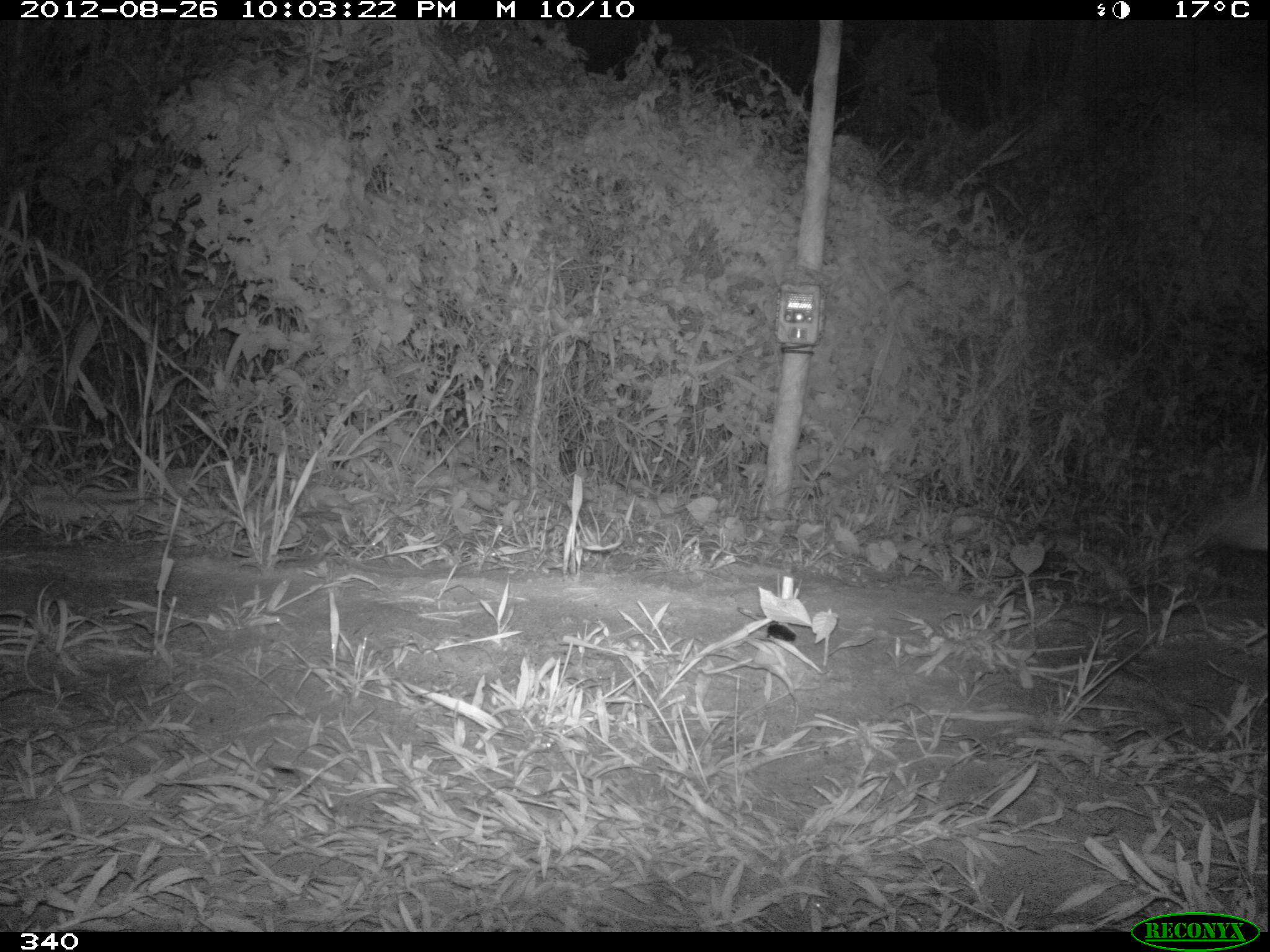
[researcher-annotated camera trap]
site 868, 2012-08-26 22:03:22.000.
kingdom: Animalia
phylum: Chordata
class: Mammalia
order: Lagomorpha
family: Leporidae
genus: Sylvilagus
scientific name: Sylvilagus brasiliensis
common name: tapeti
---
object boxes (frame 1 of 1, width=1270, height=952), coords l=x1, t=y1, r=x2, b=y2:
sylvilagus brasiliensis: l=1190, t=482, r=1269, b=553